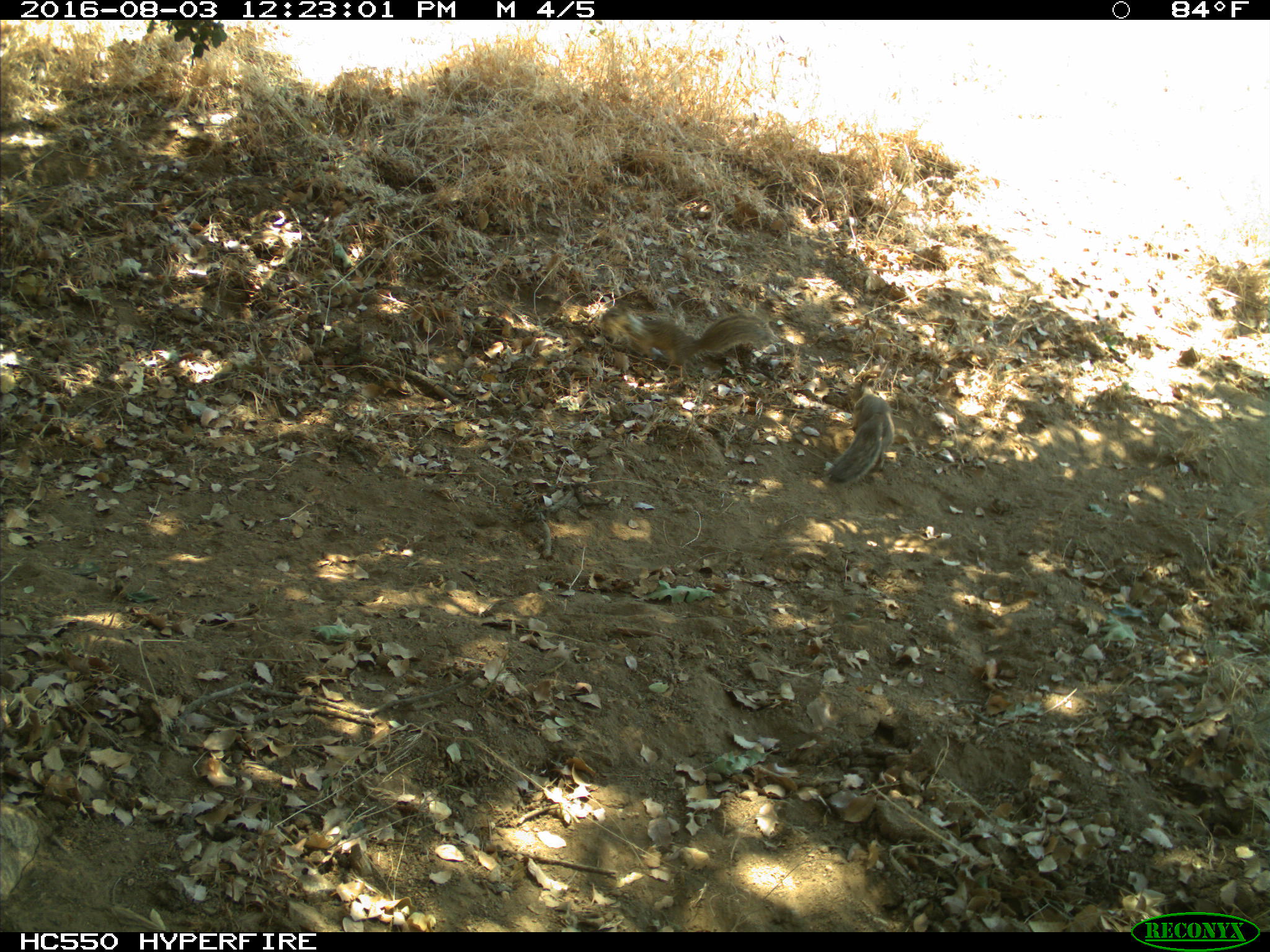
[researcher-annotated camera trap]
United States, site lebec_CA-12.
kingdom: Animalia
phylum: Chordata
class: Mammalia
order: Rodentia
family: Sciuridae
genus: Otospermophilus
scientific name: Otospermophilus beecheyi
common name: california ground squirrel